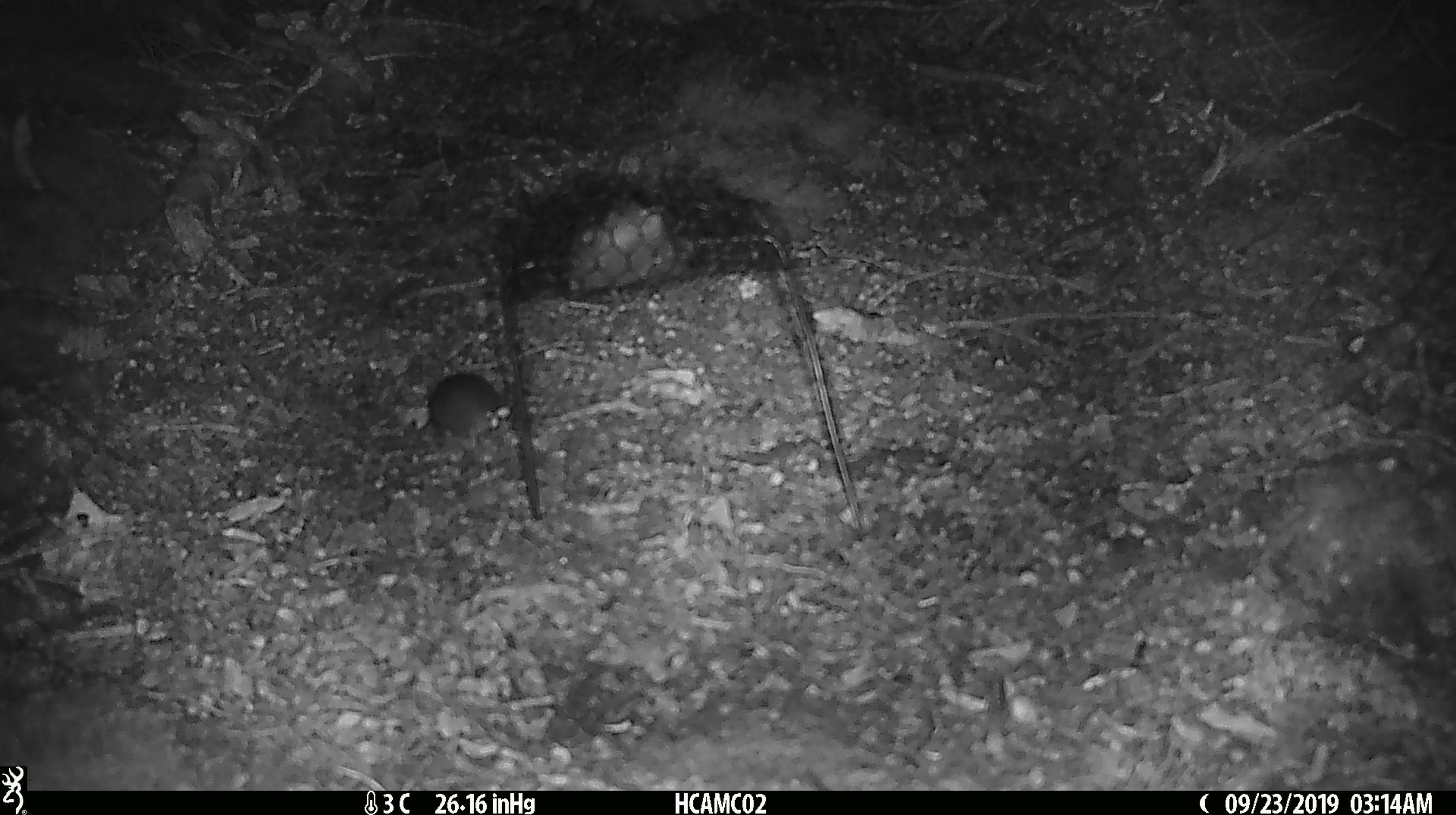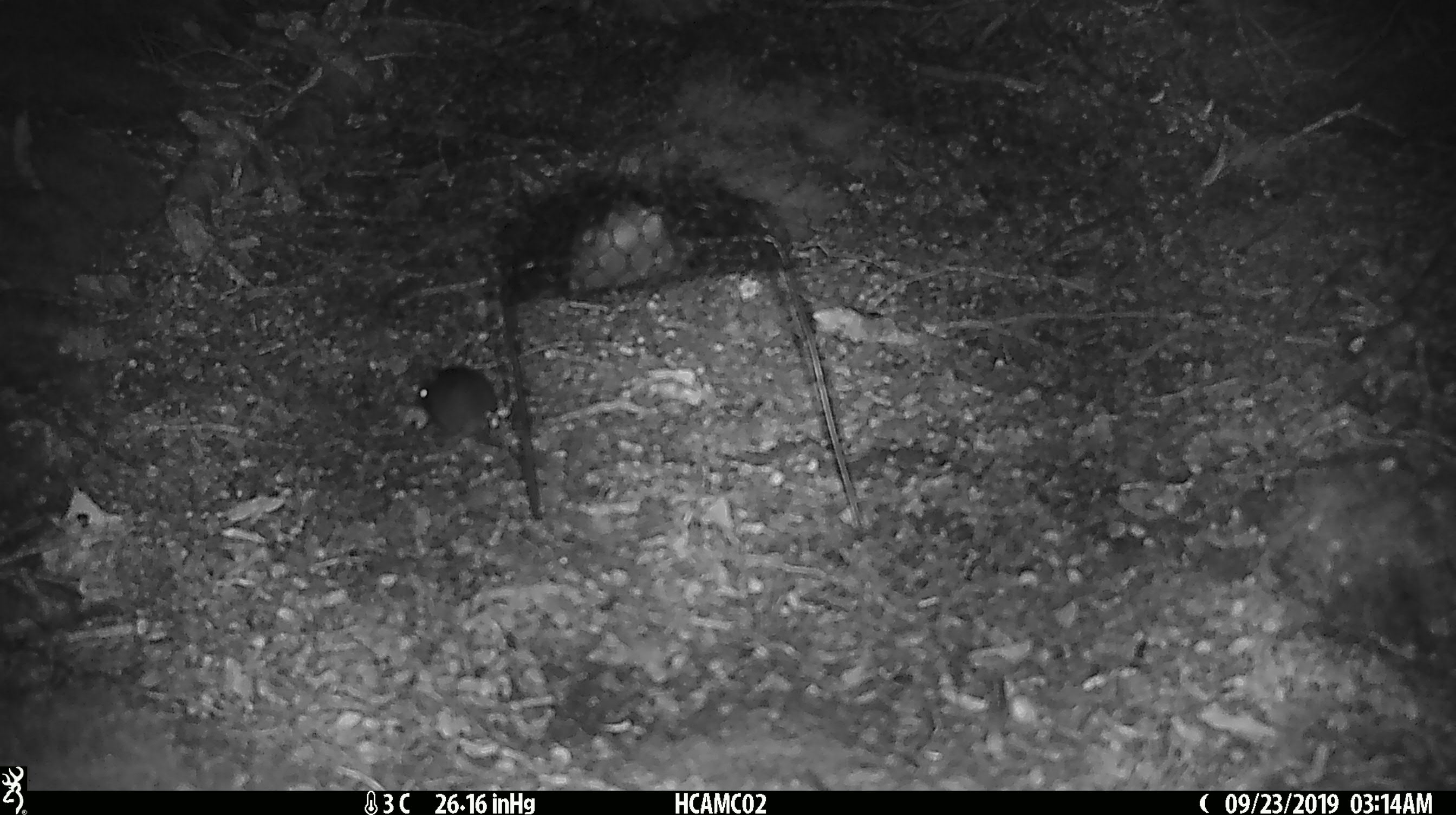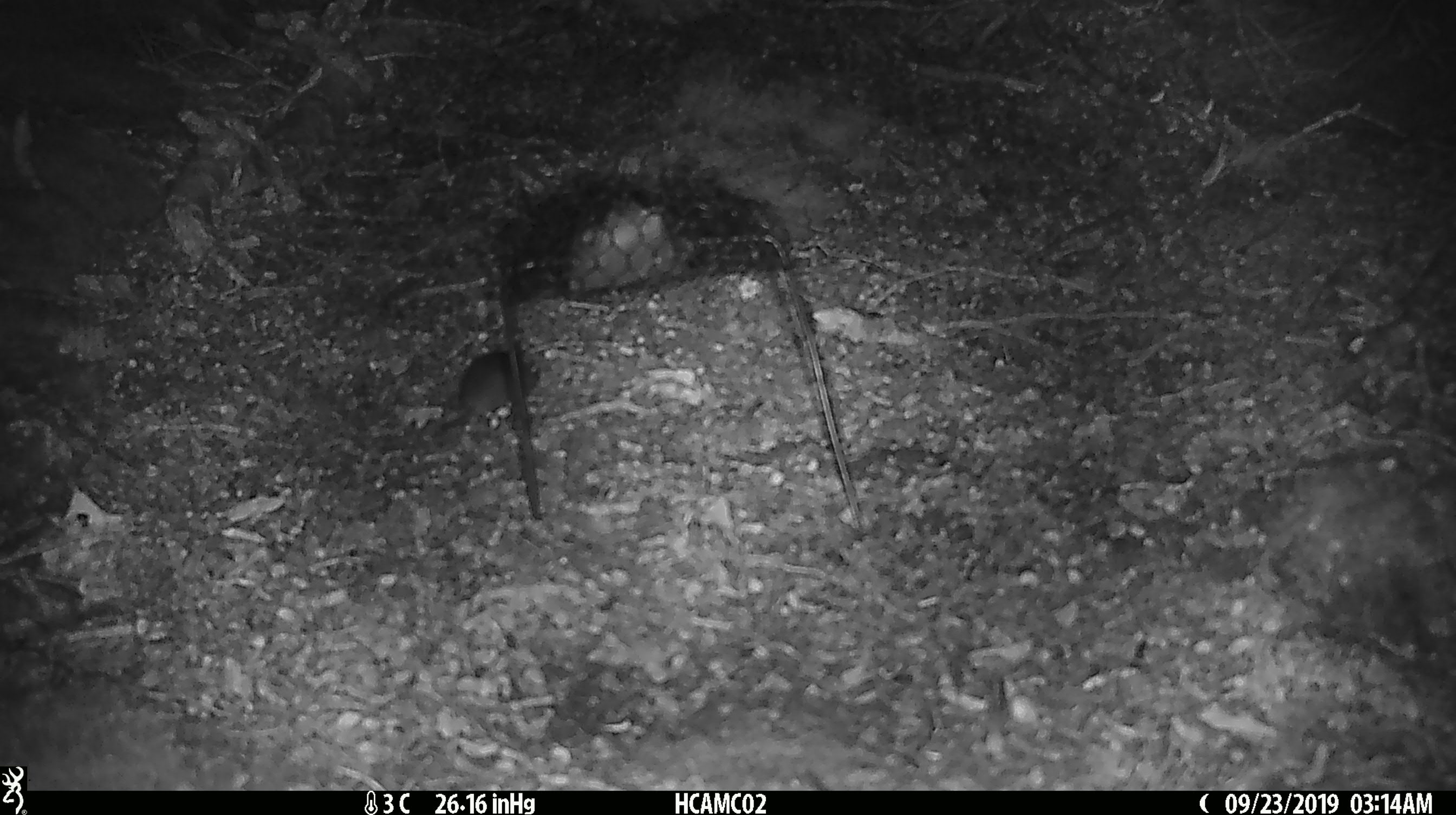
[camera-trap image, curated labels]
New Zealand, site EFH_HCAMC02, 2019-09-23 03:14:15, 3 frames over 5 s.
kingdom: Animalia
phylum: Chordata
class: Mammalia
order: Rodentia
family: Muridae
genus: Mus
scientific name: Mus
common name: mouse